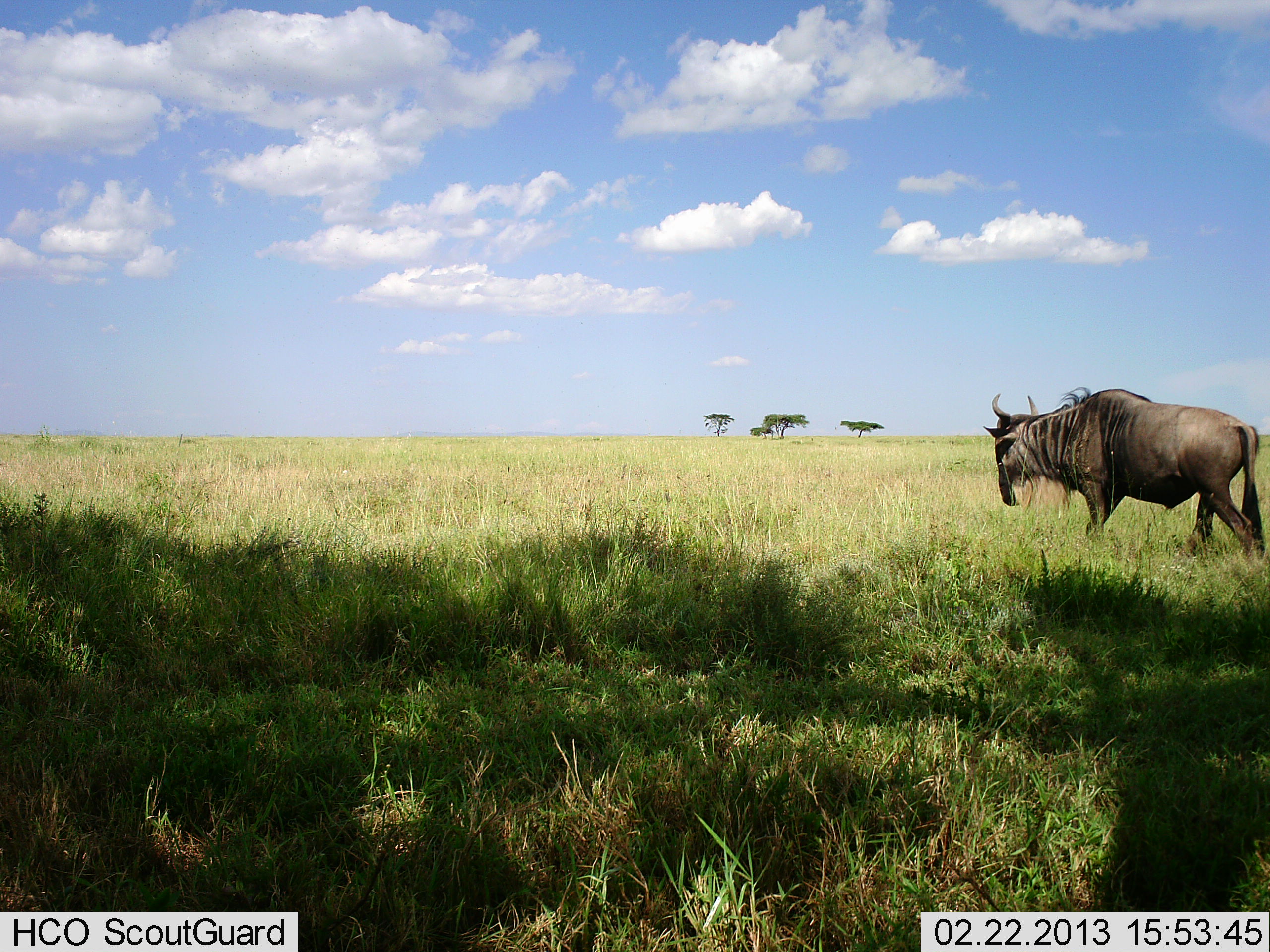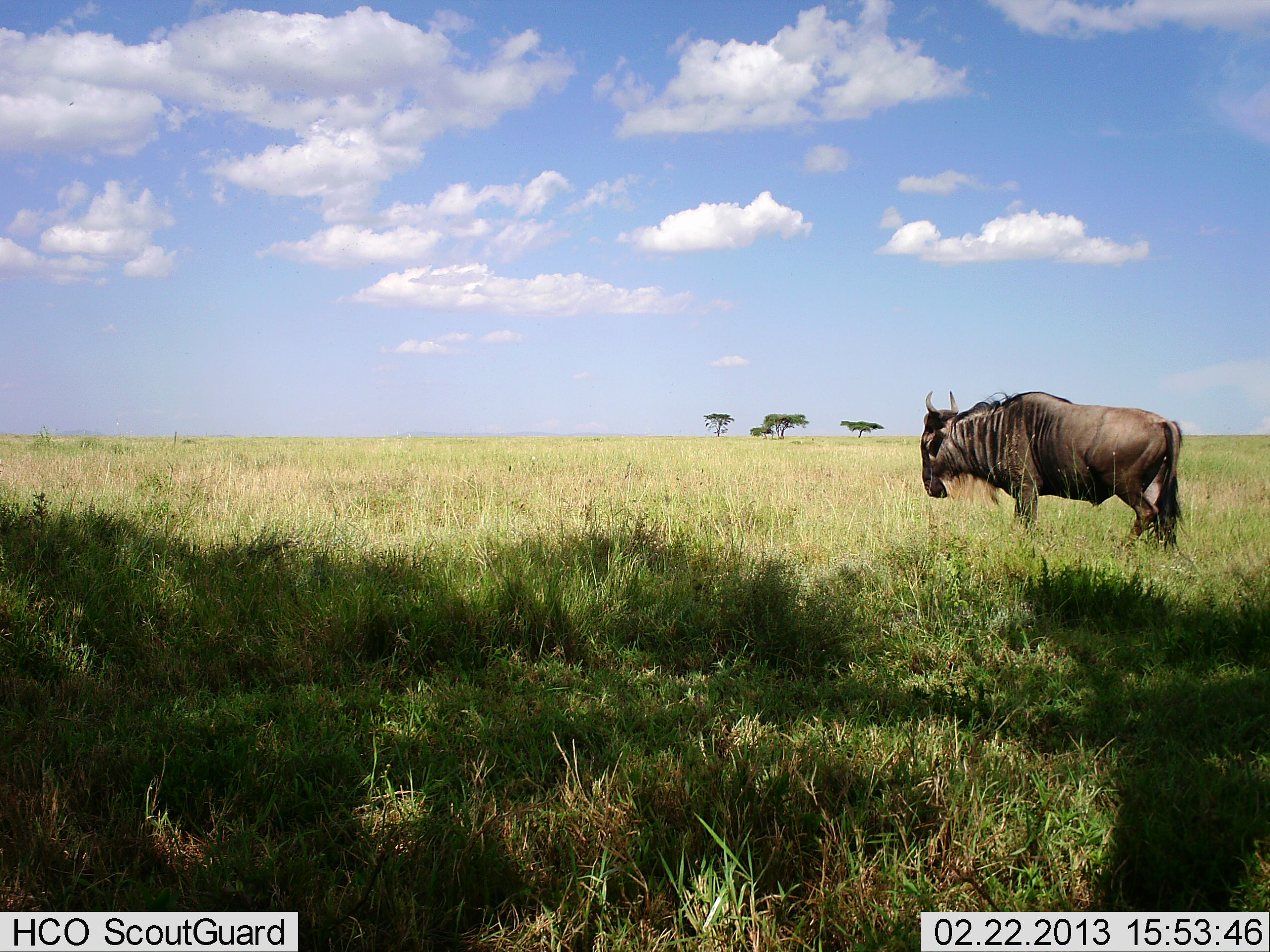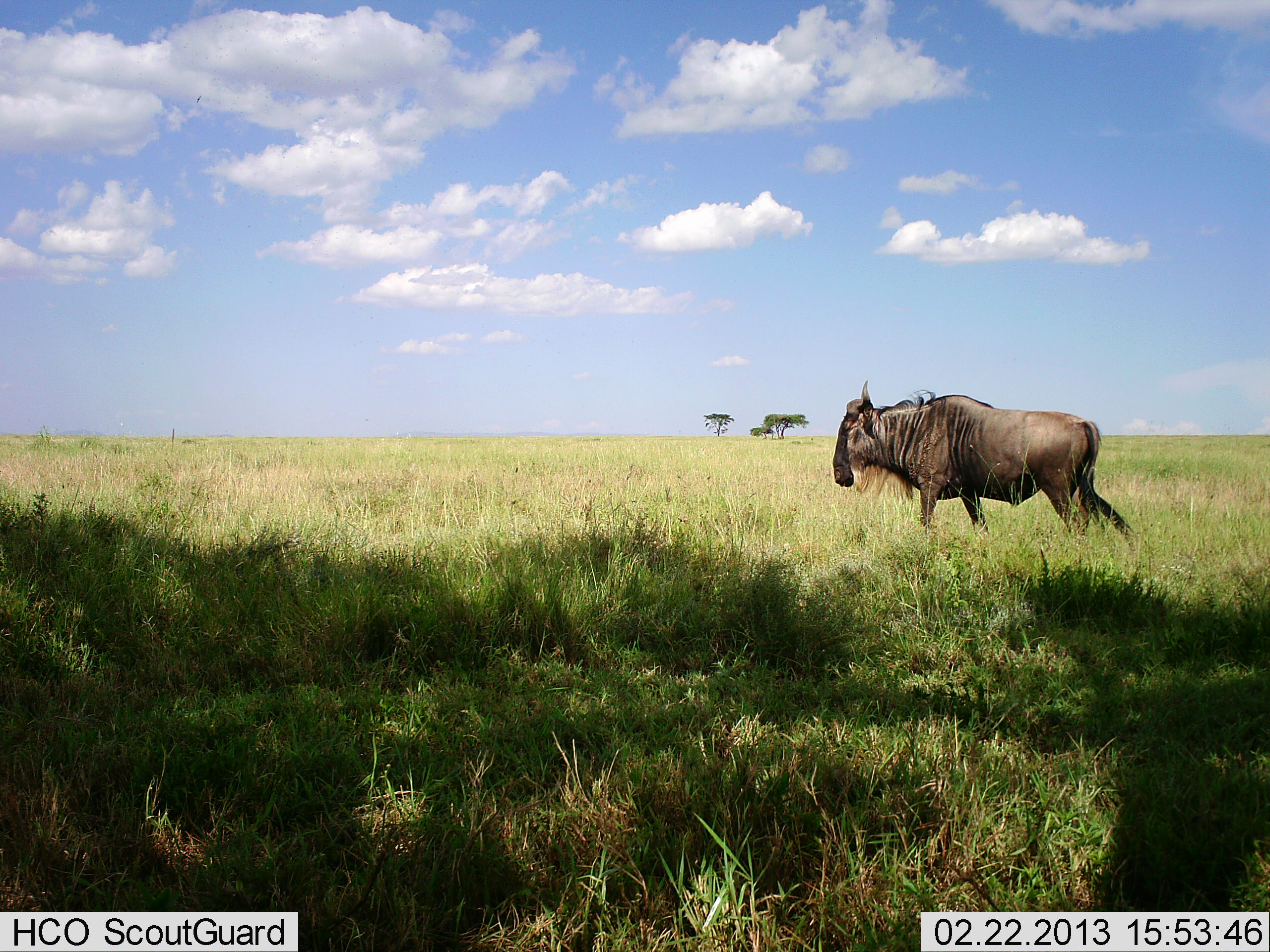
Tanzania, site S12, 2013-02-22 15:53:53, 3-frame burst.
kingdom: Animalia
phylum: Chordata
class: Mammalia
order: Artiodactyla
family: Bovidae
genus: Connochaetes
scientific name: Connochaetes taurinus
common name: blue wildebeest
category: wildebeest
Wildebeest (blue wildebeest) (Connochaetes taurinus), count 1. Behavior (volunteer vote fractions): standing 10%, resting 0%, moving 95%, interacting 0%. Young present (vote fraction): 0%. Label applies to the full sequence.